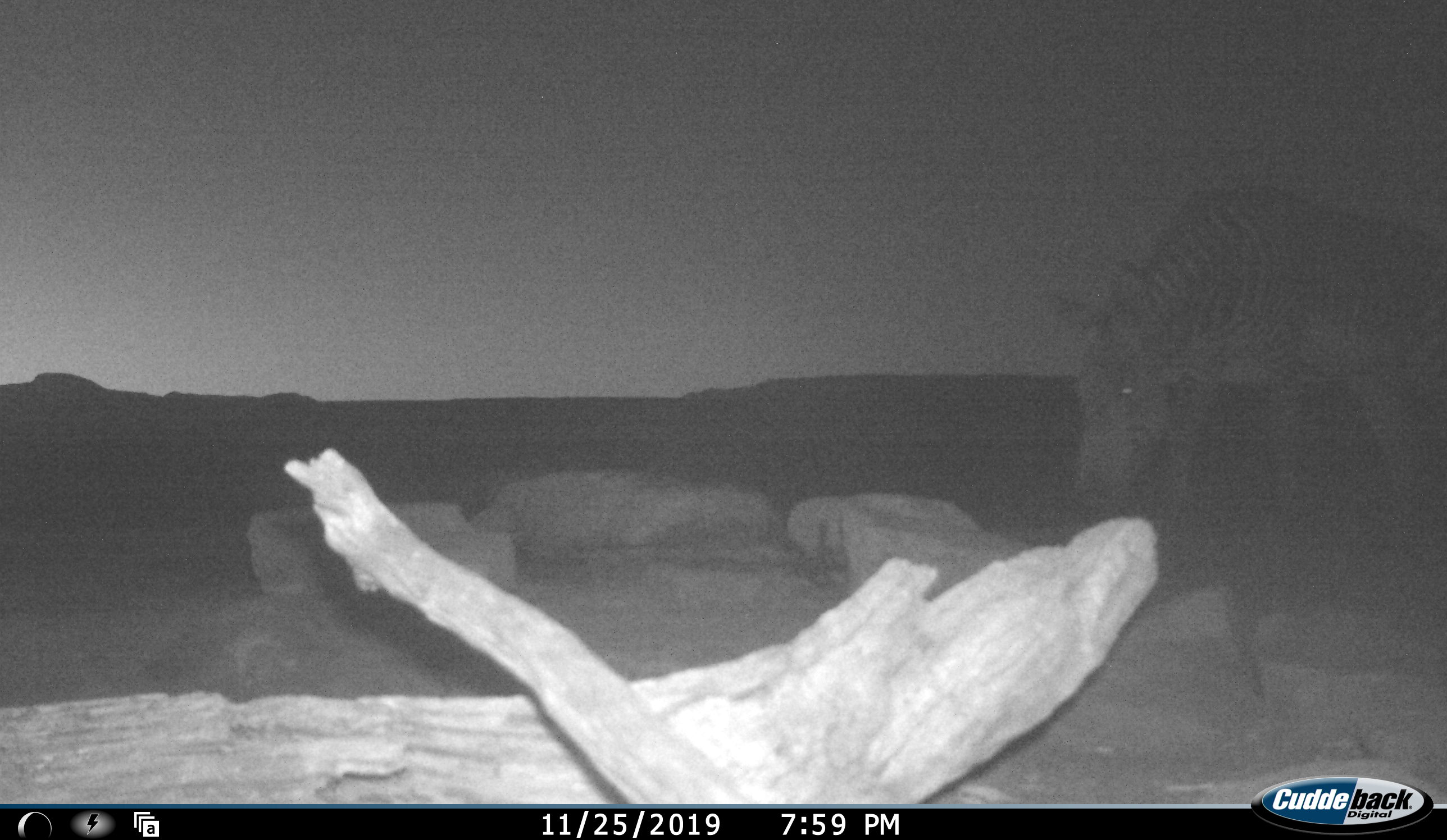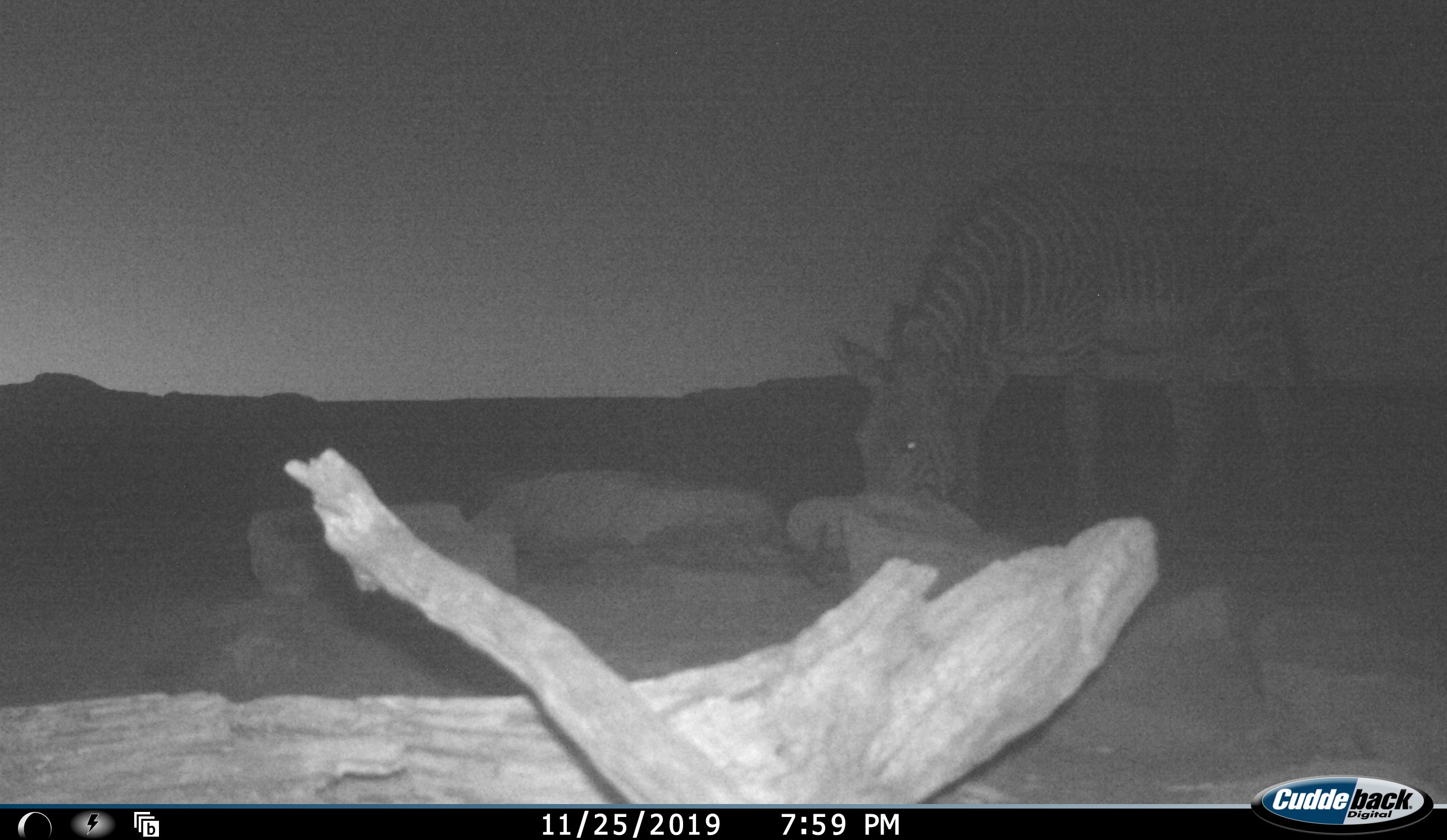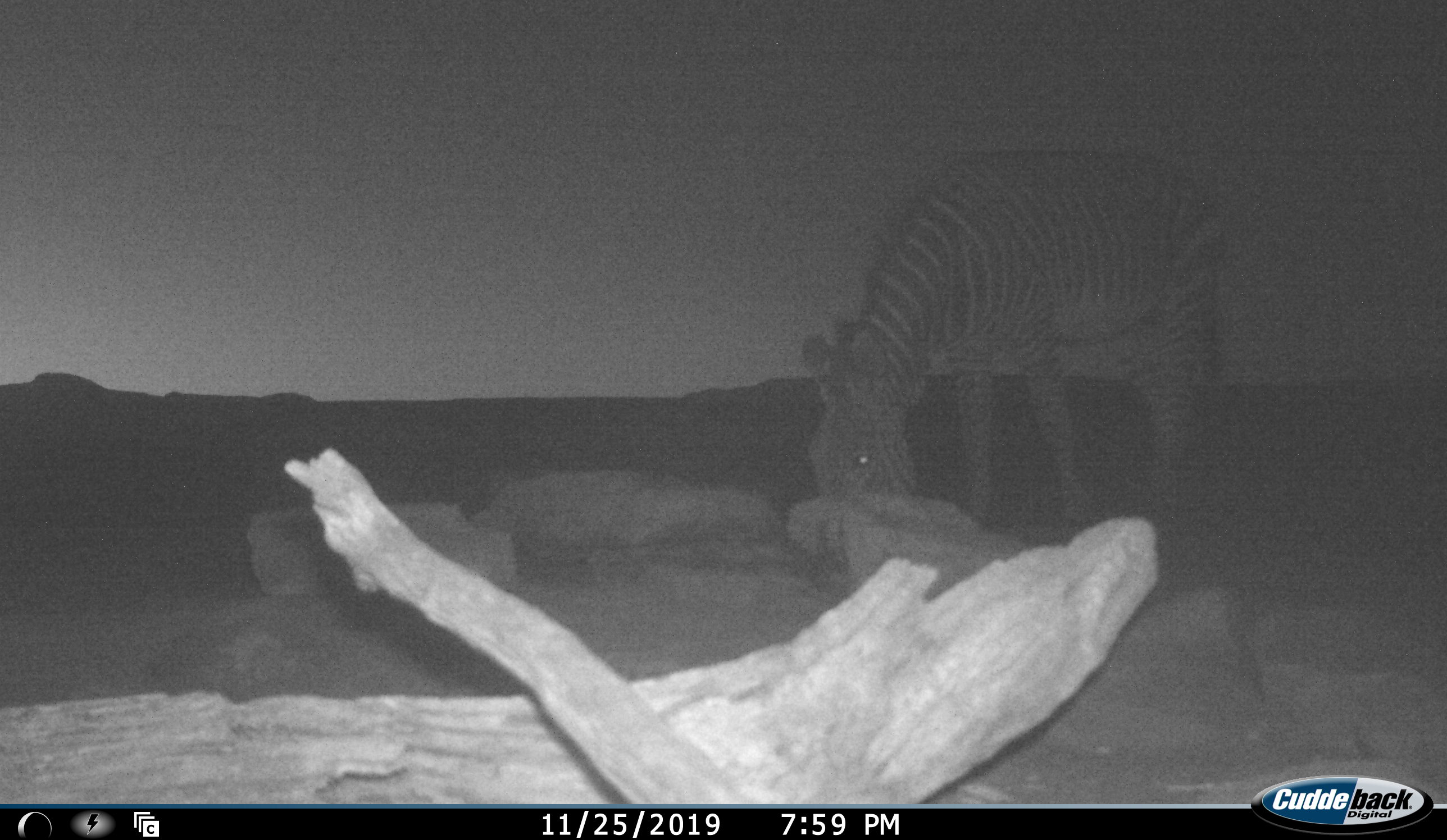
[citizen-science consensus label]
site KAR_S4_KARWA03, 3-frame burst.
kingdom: Animalia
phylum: Chordata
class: Mammalia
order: Perissodactyla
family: Equidae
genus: Equus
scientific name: Equus zebra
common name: mountain zebra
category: zebramountain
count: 1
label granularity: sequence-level